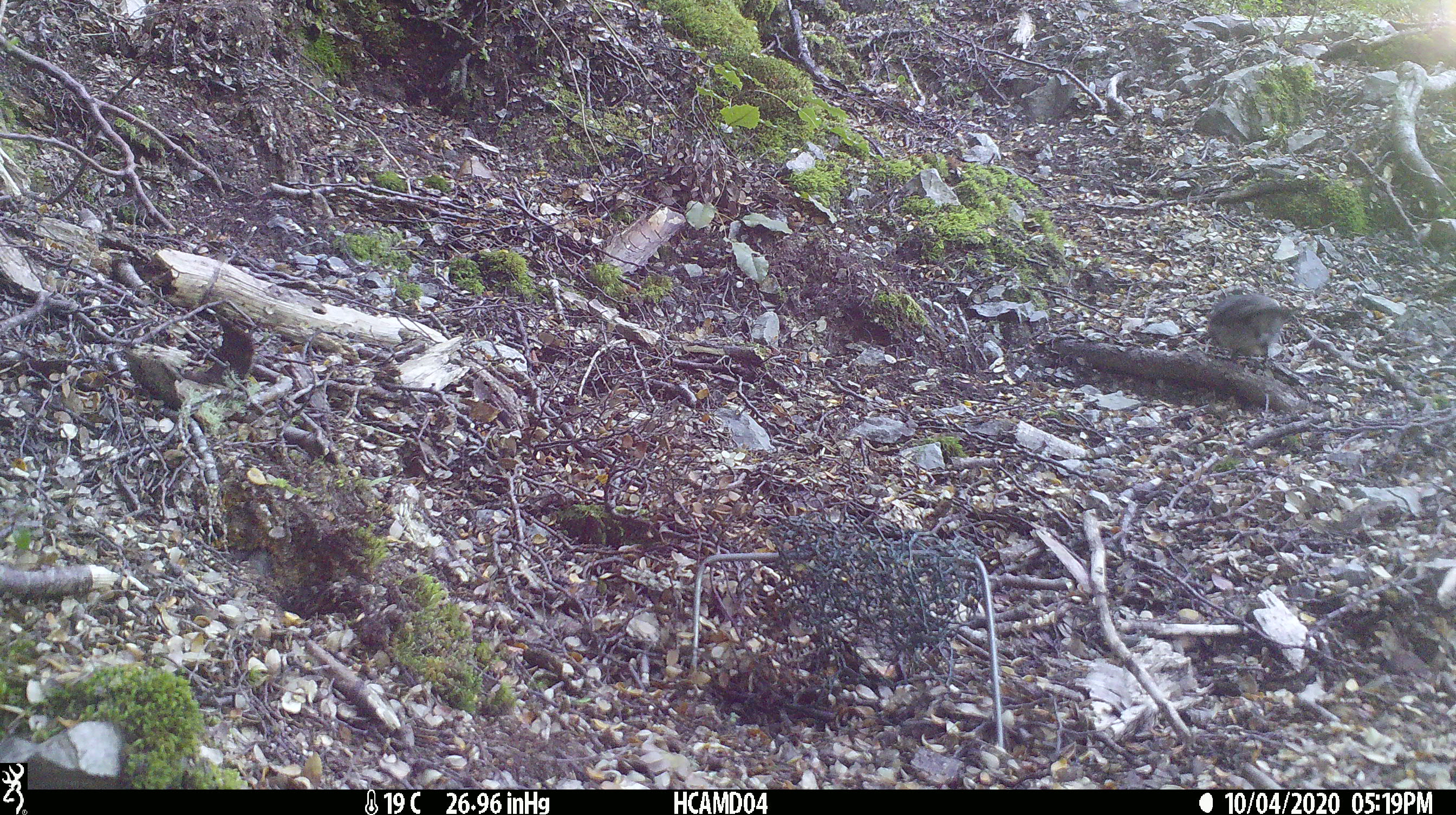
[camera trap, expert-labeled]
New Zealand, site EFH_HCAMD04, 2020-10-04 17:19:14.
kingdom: Animalia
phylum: Chordata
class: Aves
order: Passeriformes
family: Petroicidae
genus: Petroica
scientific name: Petroica australis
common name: new zealand robin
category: robin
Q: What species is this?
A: Robin (new zealand robin) (Petroica australis).